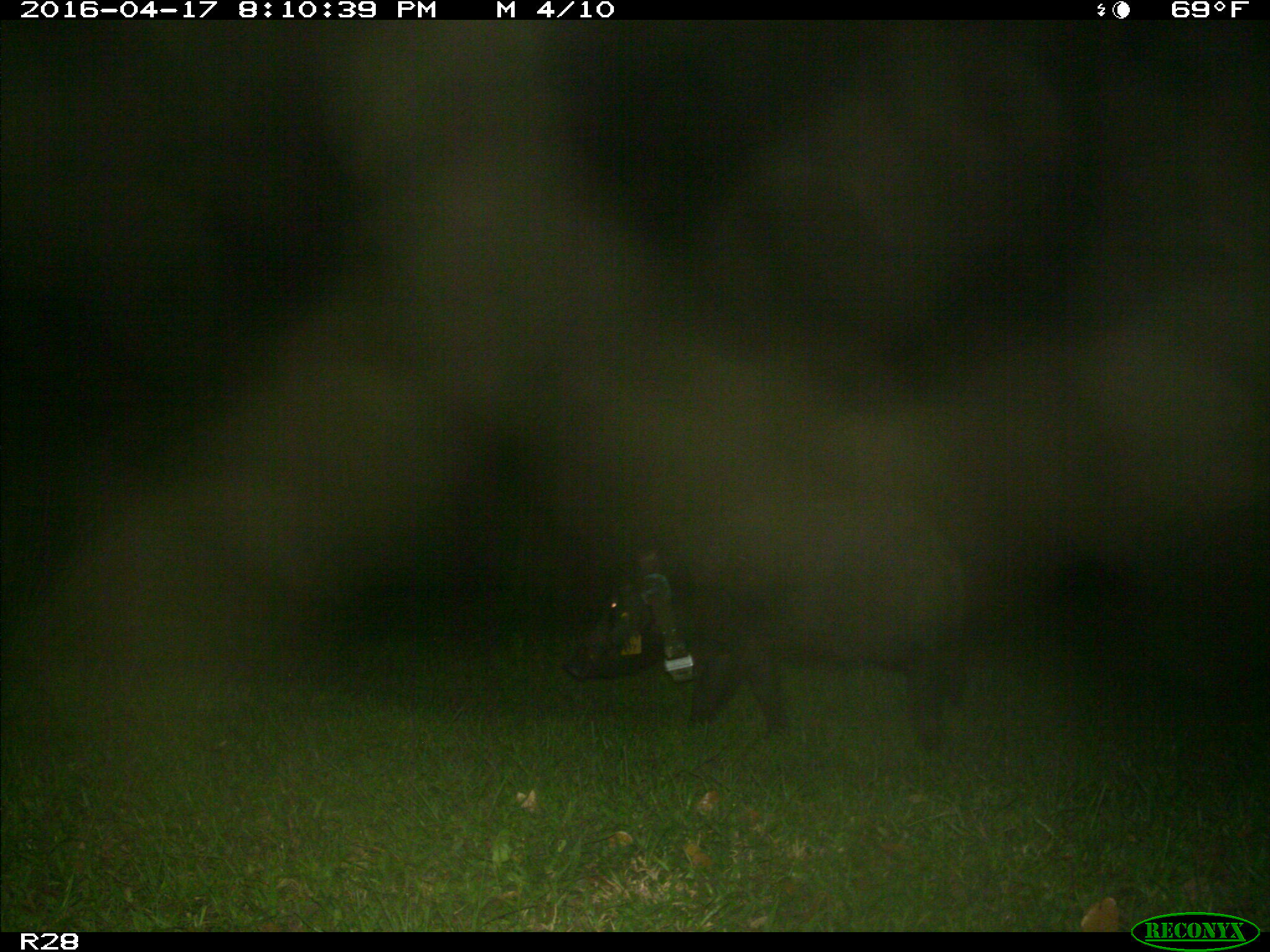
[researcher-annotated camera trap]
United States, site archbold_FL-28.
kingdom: Animalia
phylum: Chordata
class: Mammalia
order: Artiodactyla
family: Suidae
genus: Sus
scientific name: Sus scrofa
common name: wild boar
Sus scrofa (wild boar).